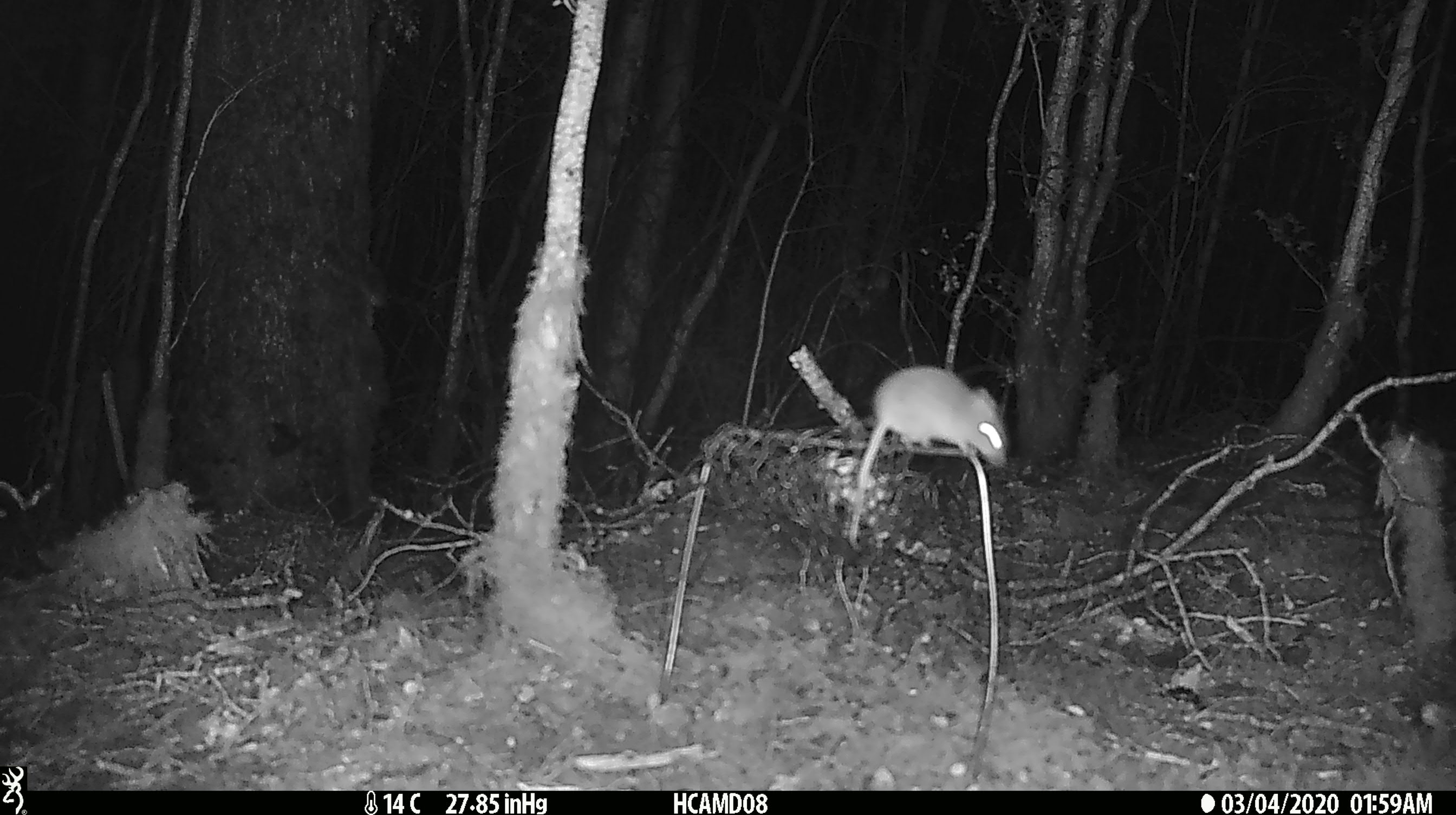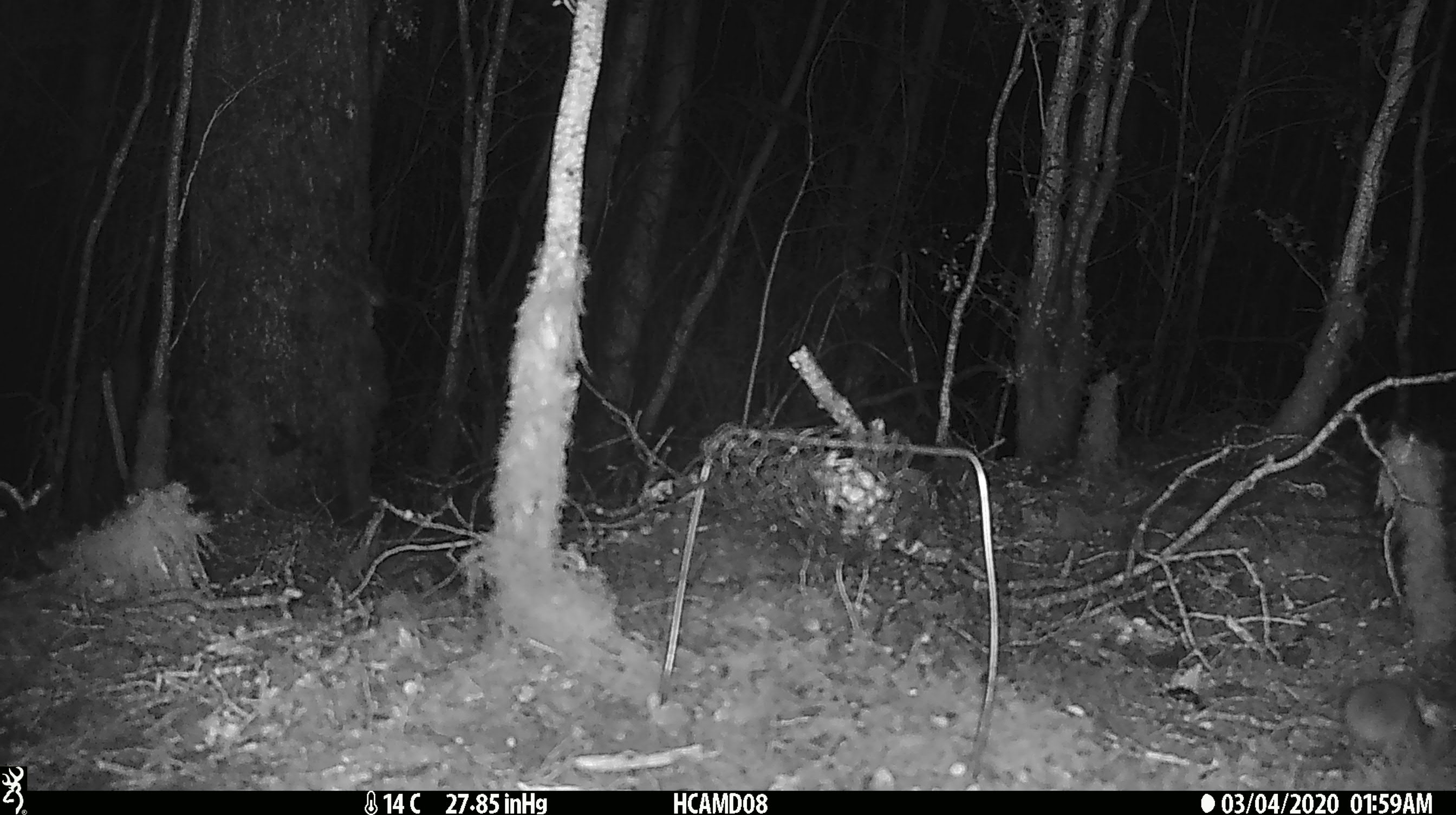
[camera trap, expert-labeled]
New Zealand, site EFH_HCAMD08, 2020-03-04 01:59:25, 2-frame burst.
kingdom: Animalia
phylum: Chordata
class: Mammalia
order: Rodentia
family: Muridae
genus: Mus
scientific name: Mus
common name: mouse